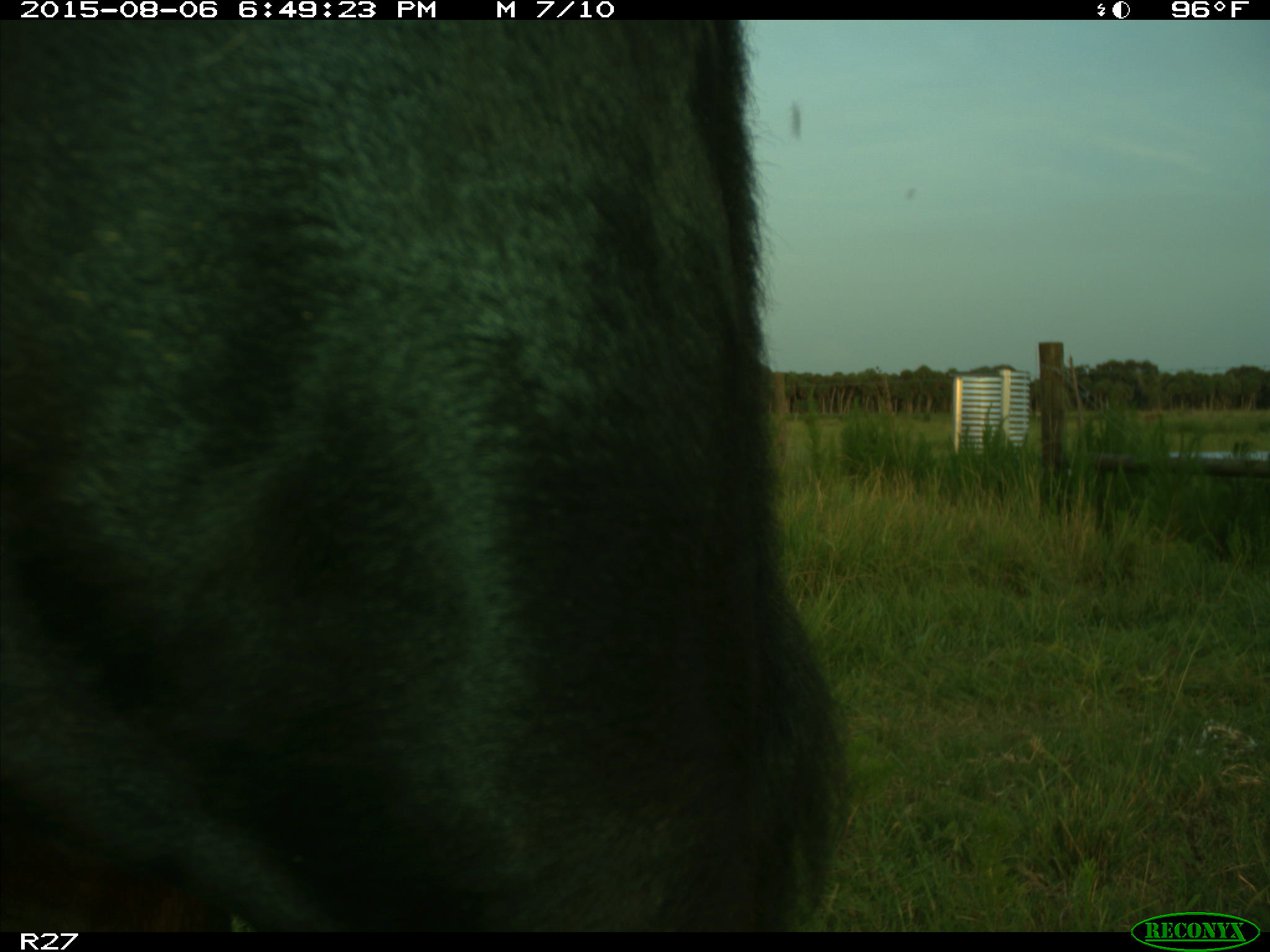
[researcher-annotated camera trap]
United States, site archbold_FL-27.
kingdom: Animalia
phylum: Chordata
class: Mammalia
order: Artiodactyla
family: Bovidae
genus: Bos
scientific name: Bos taurus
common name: domestic cow